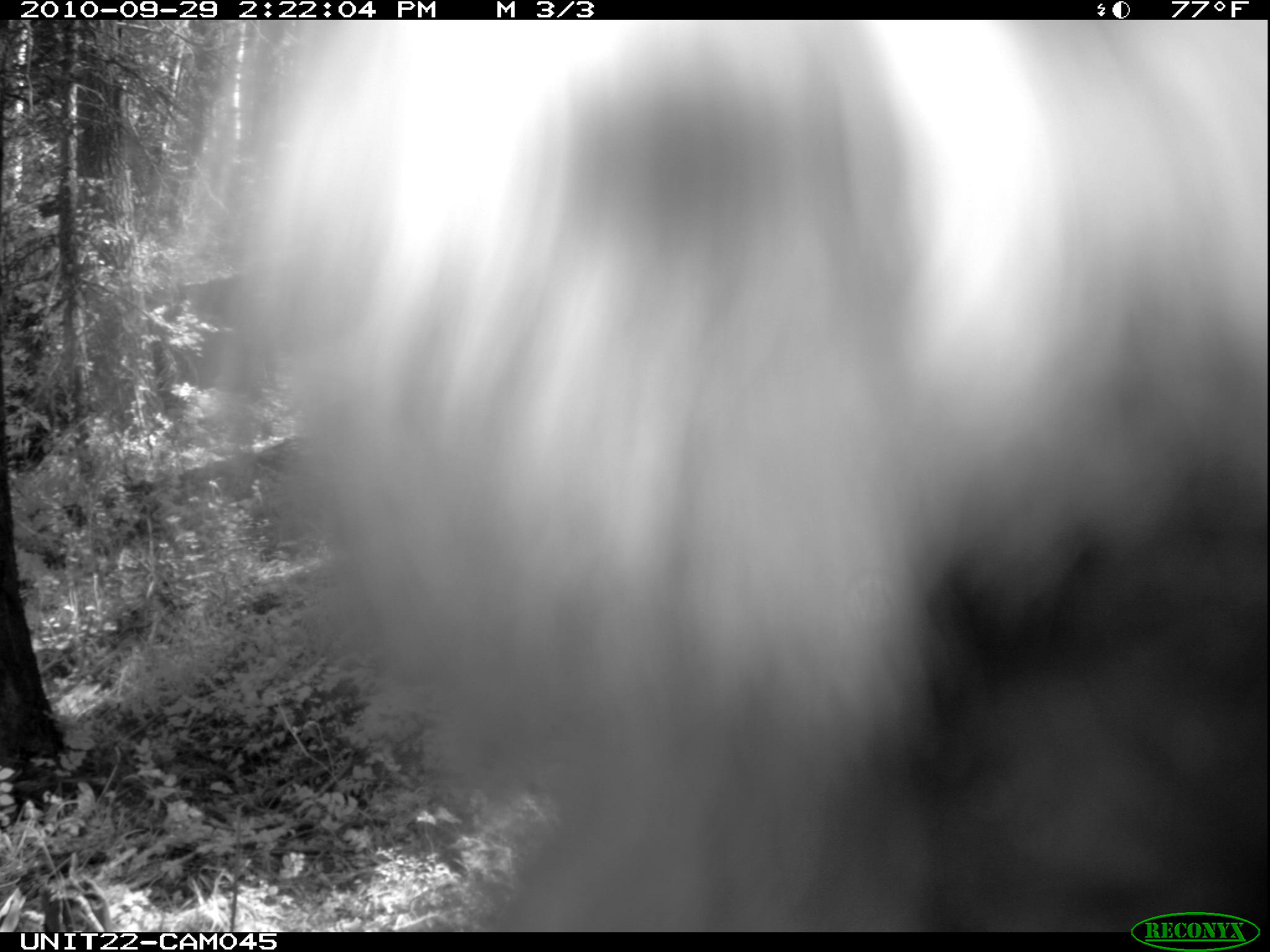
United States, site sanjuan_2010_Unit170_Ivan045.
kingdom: Animalia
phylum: Chordata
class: Mammalia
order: Carnivora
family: Ursidae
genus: Ursus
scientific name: Ursus americanus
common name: american black bear